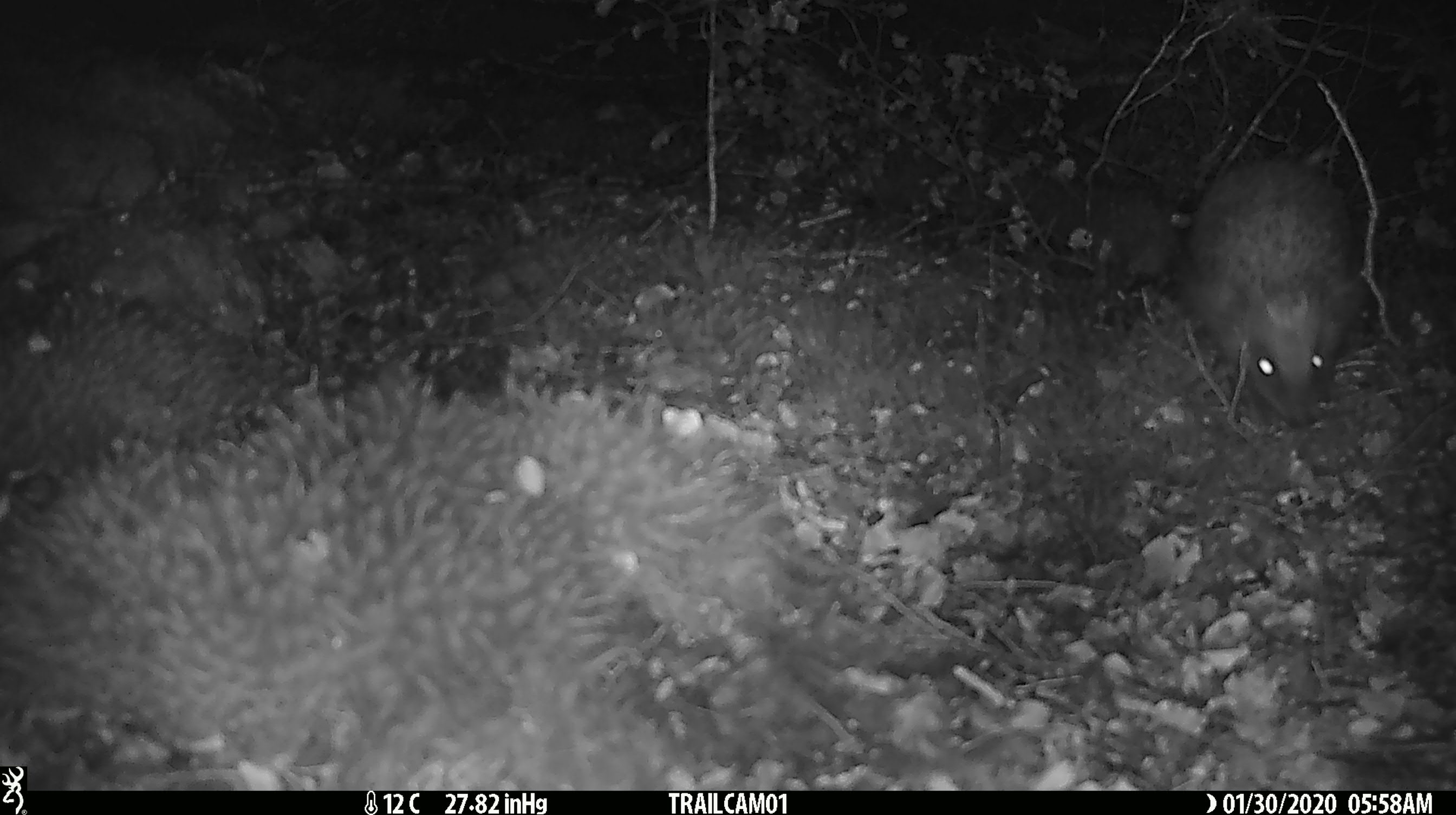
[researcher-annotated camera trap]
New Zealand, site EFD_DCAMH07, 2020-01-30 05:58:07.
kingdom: Animalia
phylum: Chordata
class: Mammalia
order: Eulipotyphla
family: Erinaceidae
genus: Erinaceus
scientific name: Erinaceus europaeus europaeus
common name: european hedgehog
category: hedgehog